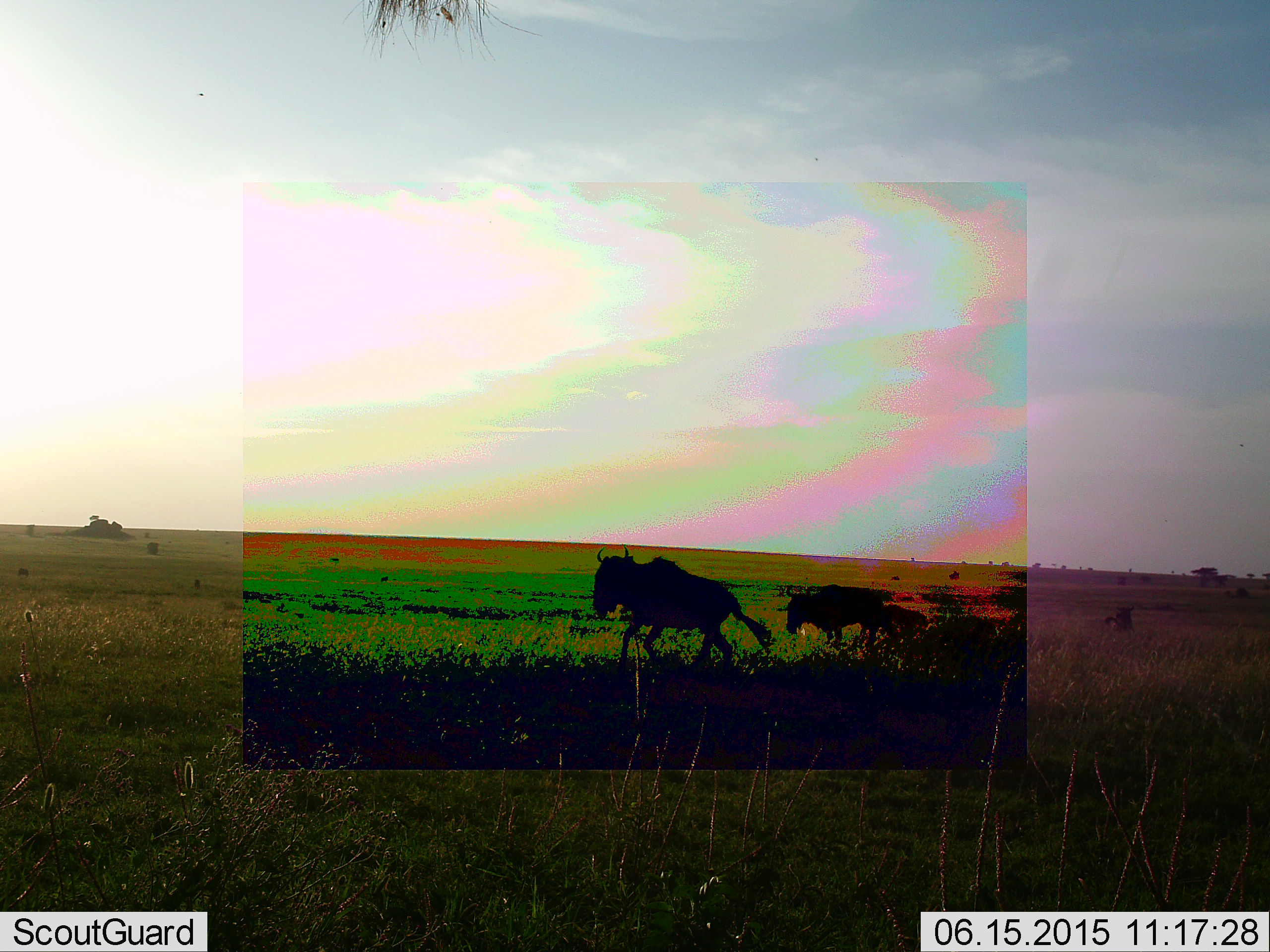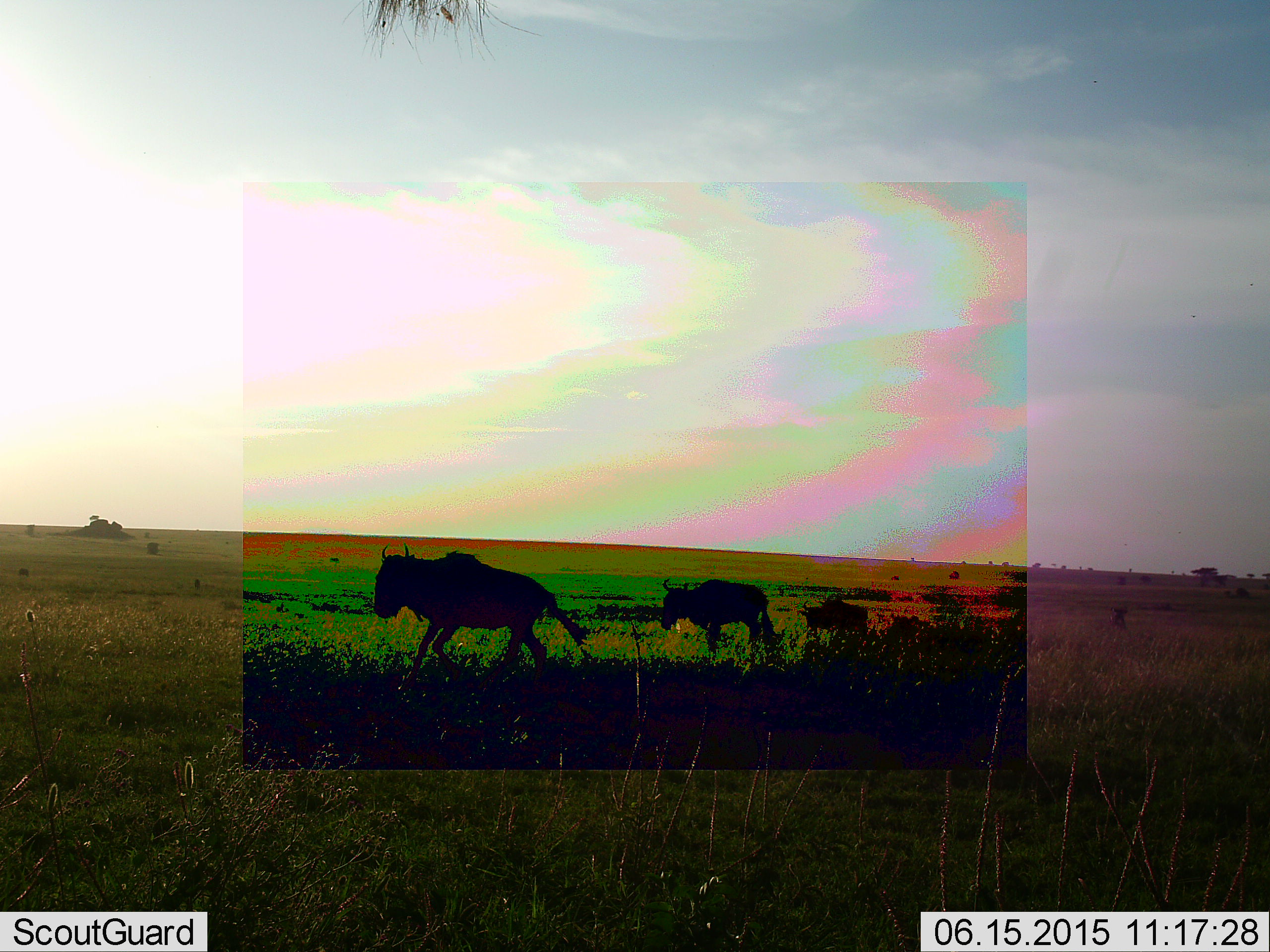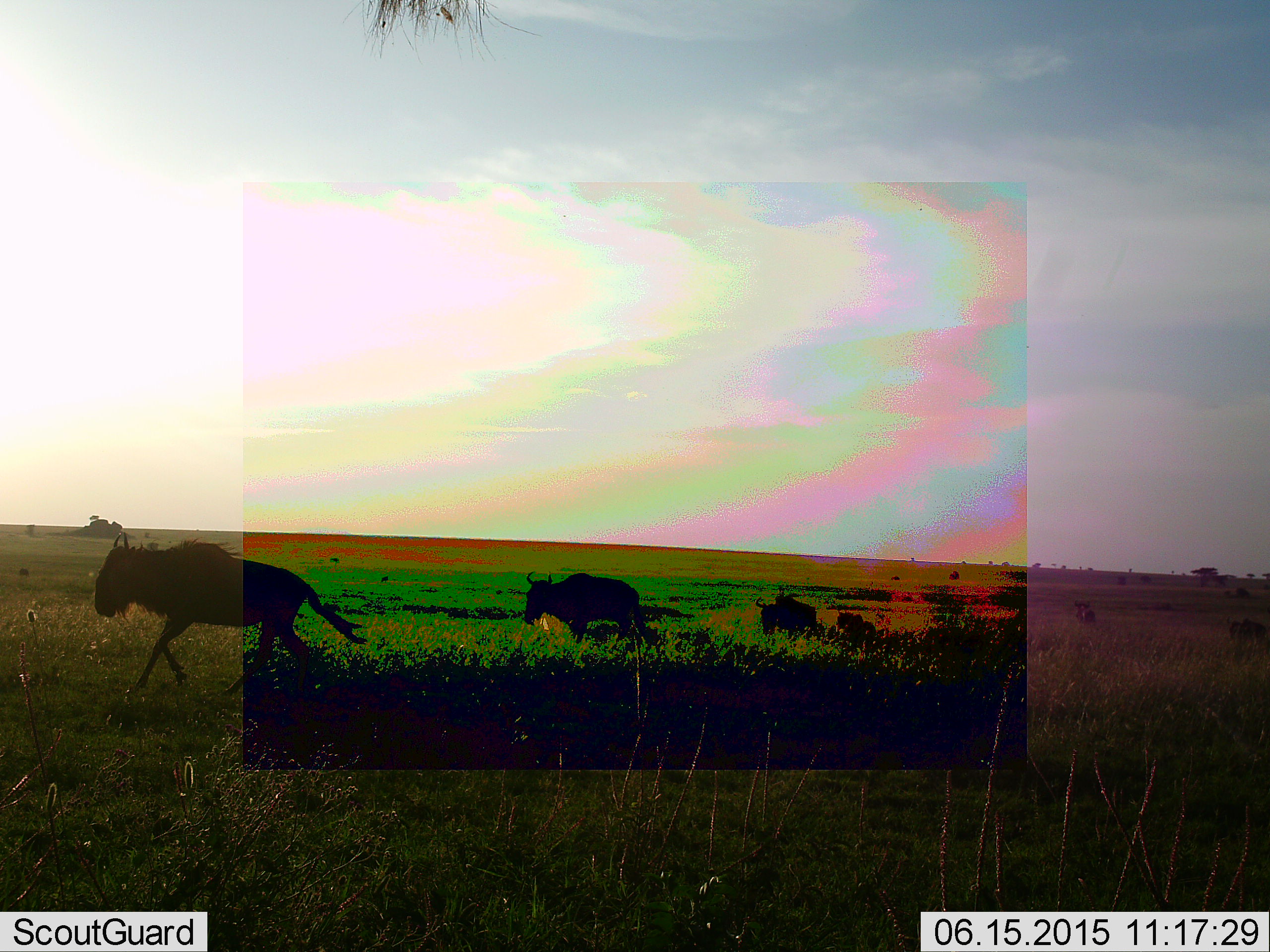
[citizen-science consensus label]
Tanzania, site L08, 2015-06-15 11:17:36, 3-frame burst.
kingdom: Animalia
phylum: Chordata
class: Mammalia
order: Artiodactyla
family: Bovidae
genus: Connochaetes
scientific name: Connochaetes taurinus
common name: blue wildebeest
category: wildebeest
Wildebeest (blue wildebeest) (Connochaetes taurinus), count 4. Behavior (volunteer vote fractions): standing 10%, resting 0%, moving 90%, interacting 0%. Young present (vote fraction): 0%. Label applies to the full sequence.